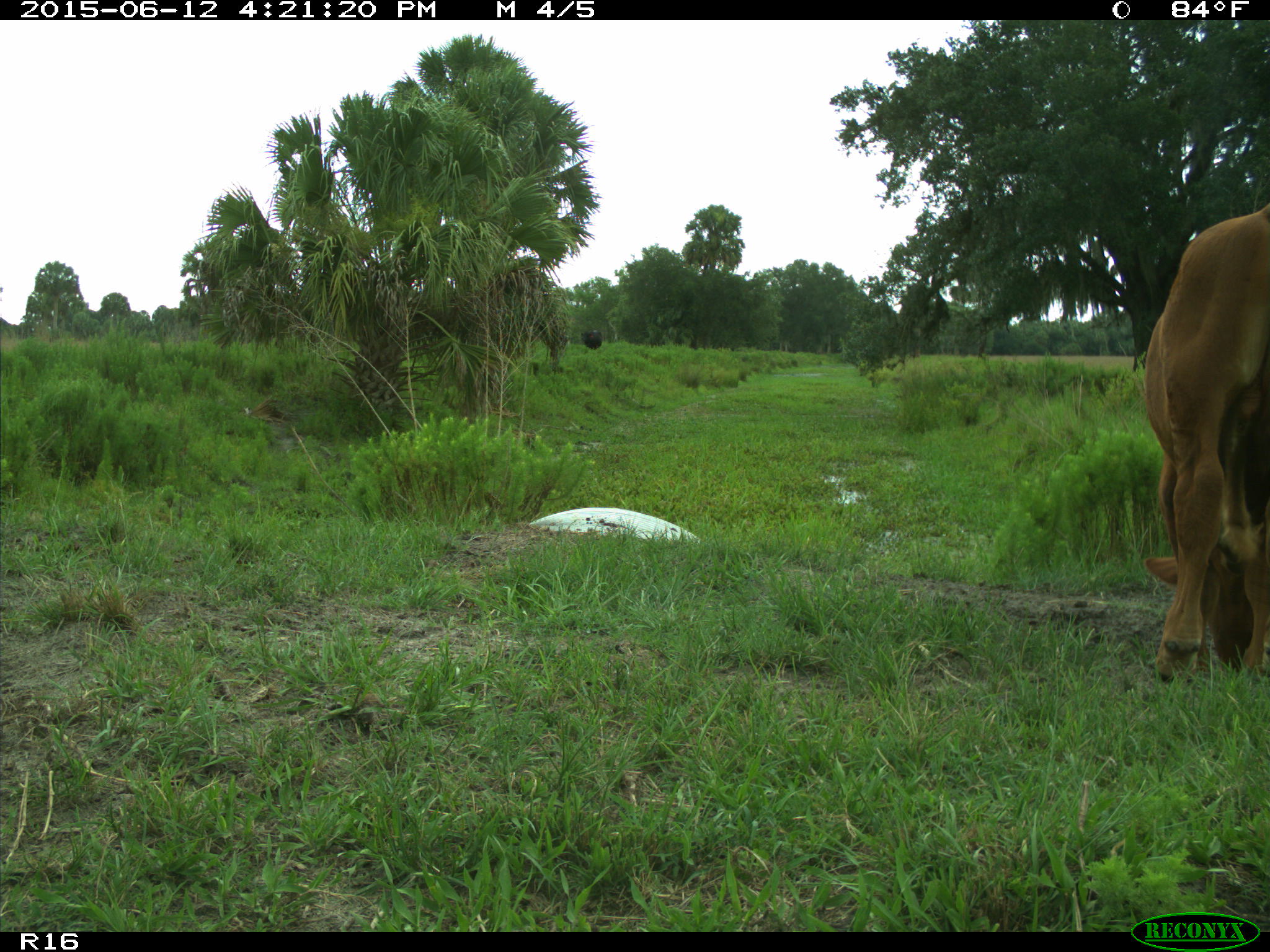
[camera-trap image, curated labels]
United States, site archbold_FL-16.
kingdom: Animalia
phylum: Chordata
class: Mammalia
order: Artiodactyla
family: Bovidae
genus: Bos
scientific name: Bos taurus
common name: domestic cow